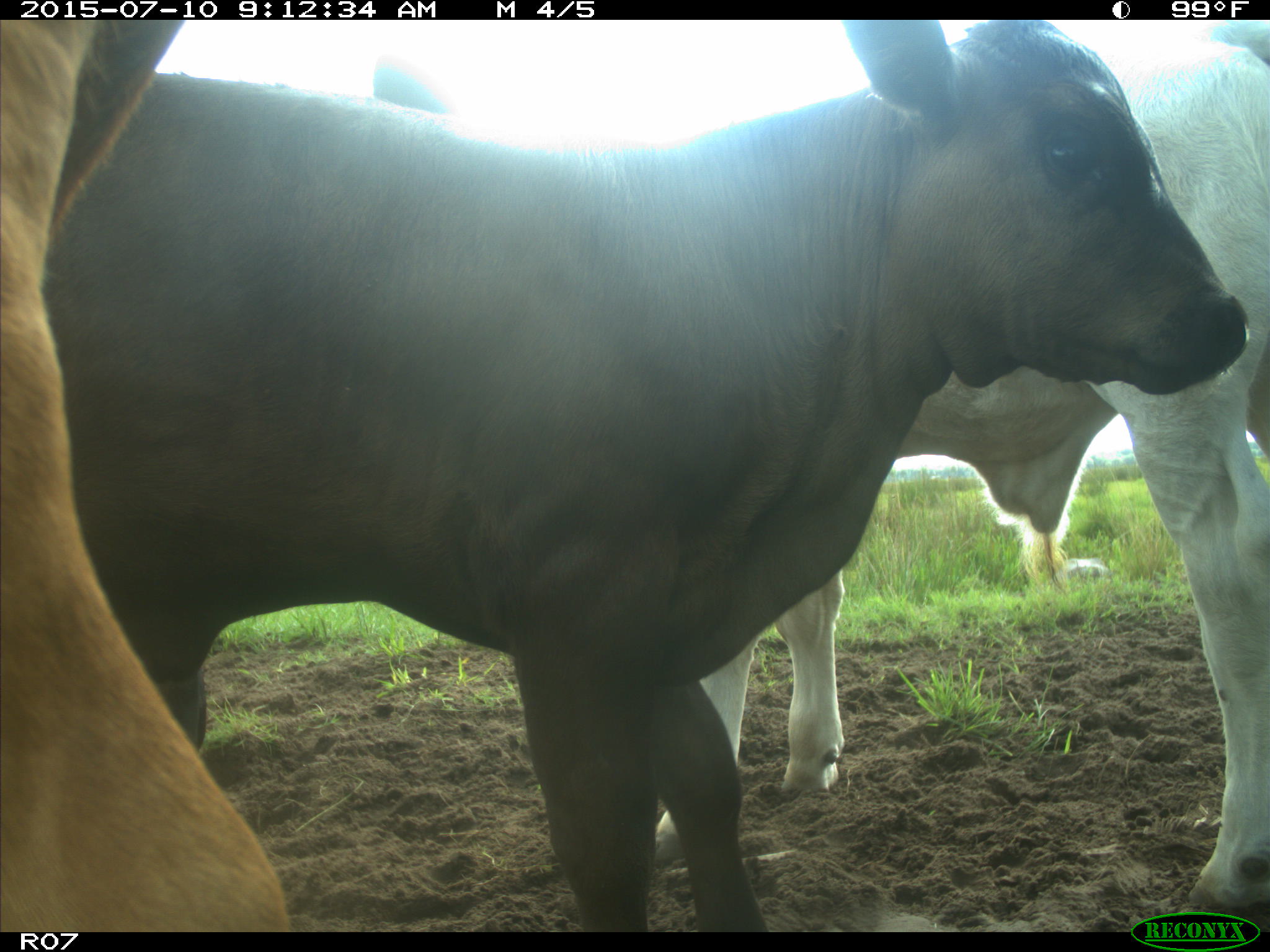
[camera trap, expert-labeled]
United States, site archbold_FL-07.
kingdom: Animalia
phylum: Chordata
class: Mammalia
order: Artiodactyla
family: Bovidae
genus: Bos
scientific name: Bos taurus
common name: domestic cow